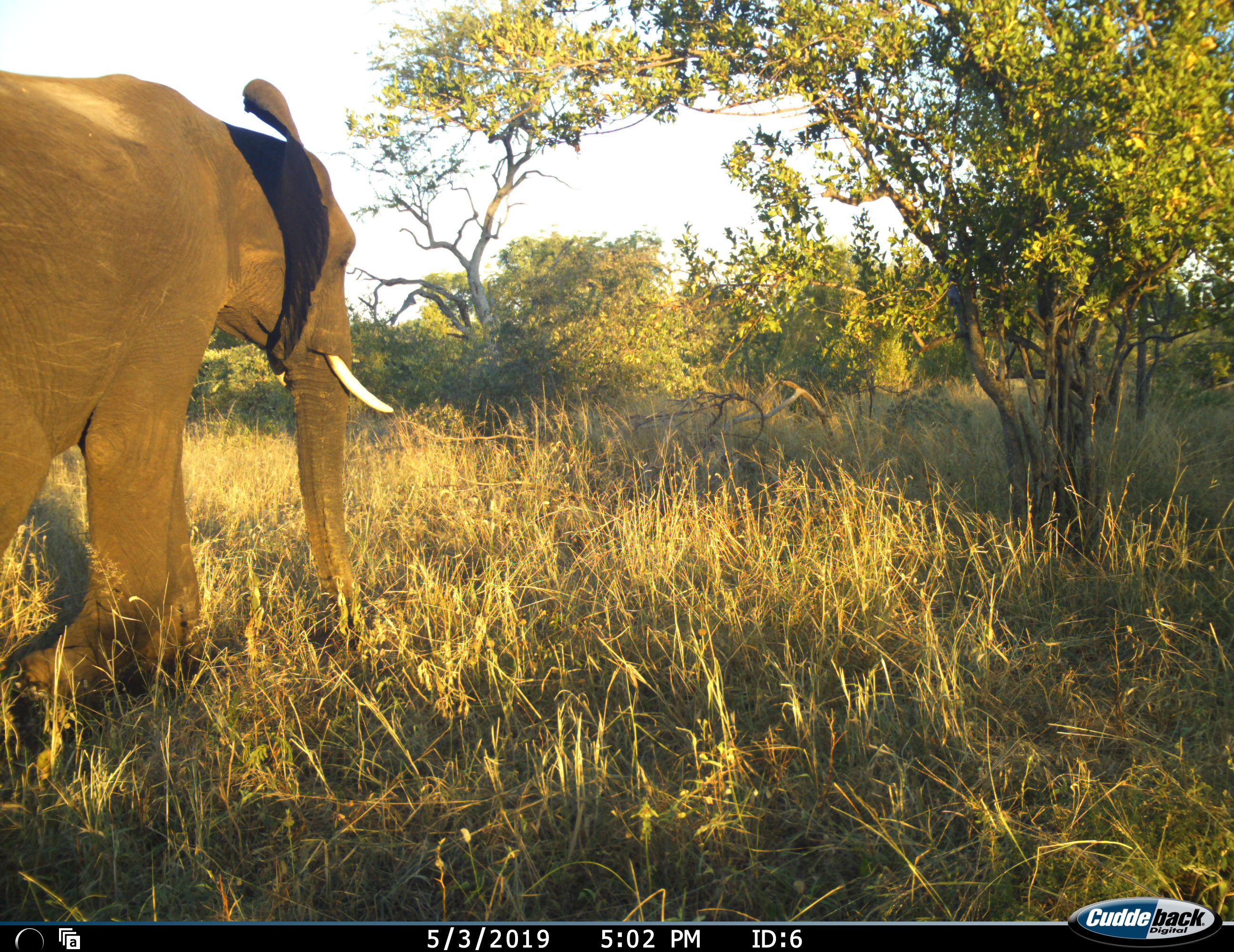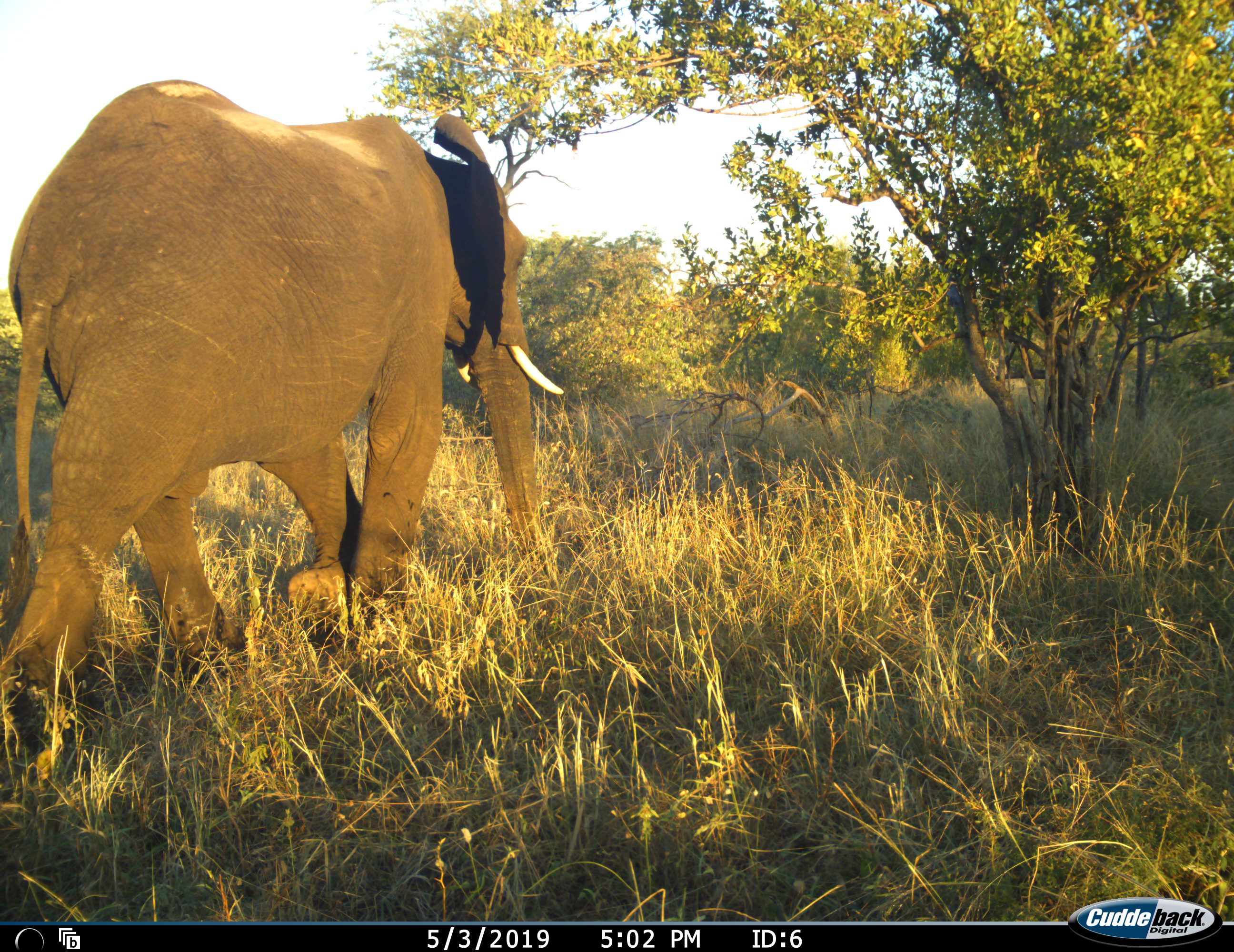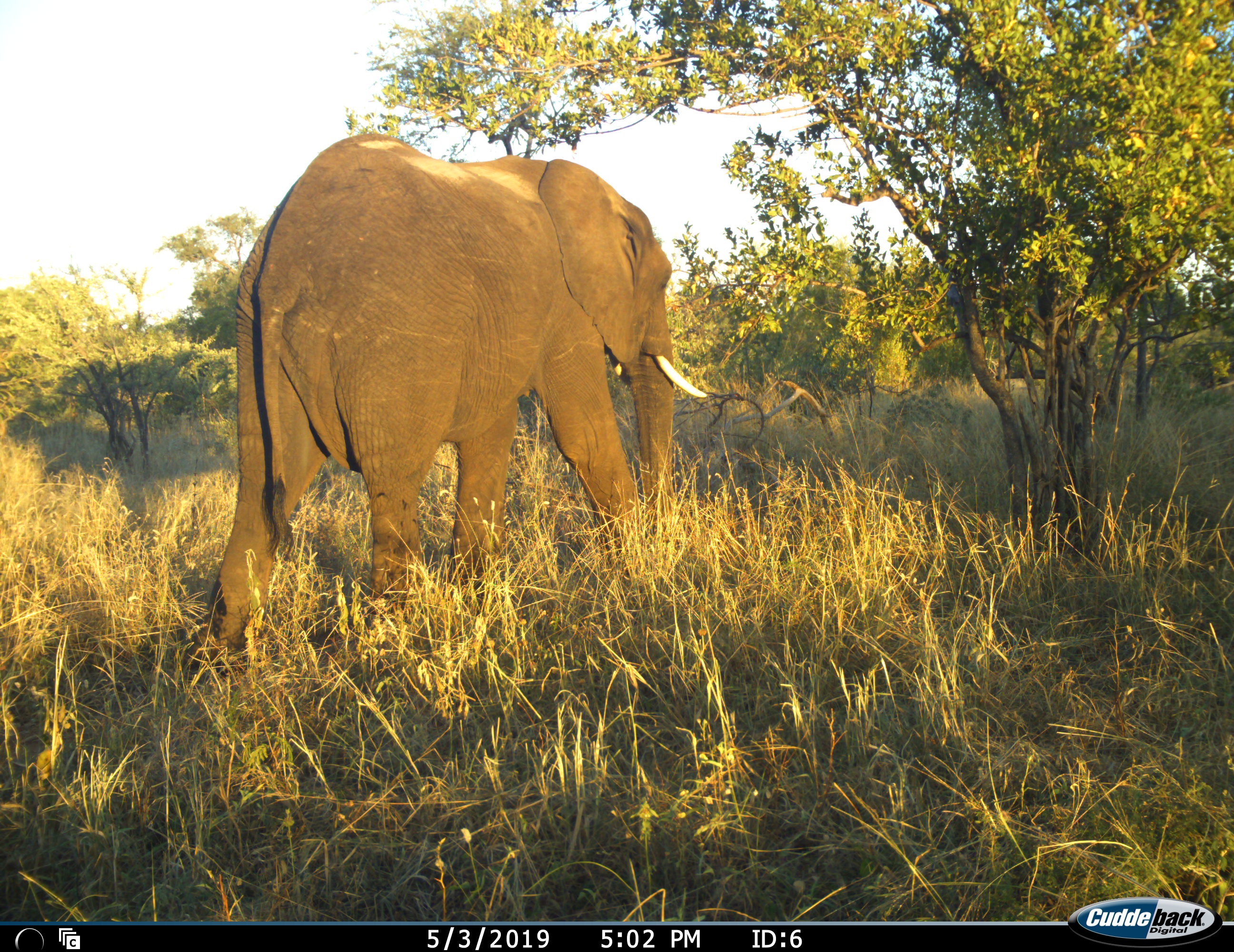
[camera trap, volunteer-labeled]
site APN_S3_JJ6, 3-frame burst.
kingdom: Animalia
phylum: Chordata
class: Mammalia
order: Proboscidea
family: Elephantidae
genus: Loxodonta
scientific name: Loxodonta africana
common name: african bush elephant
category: elephant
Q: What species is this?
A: Elephant (african bush elephant) (Loxodonta africana).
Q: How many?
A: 1.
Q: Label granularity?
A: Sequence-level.